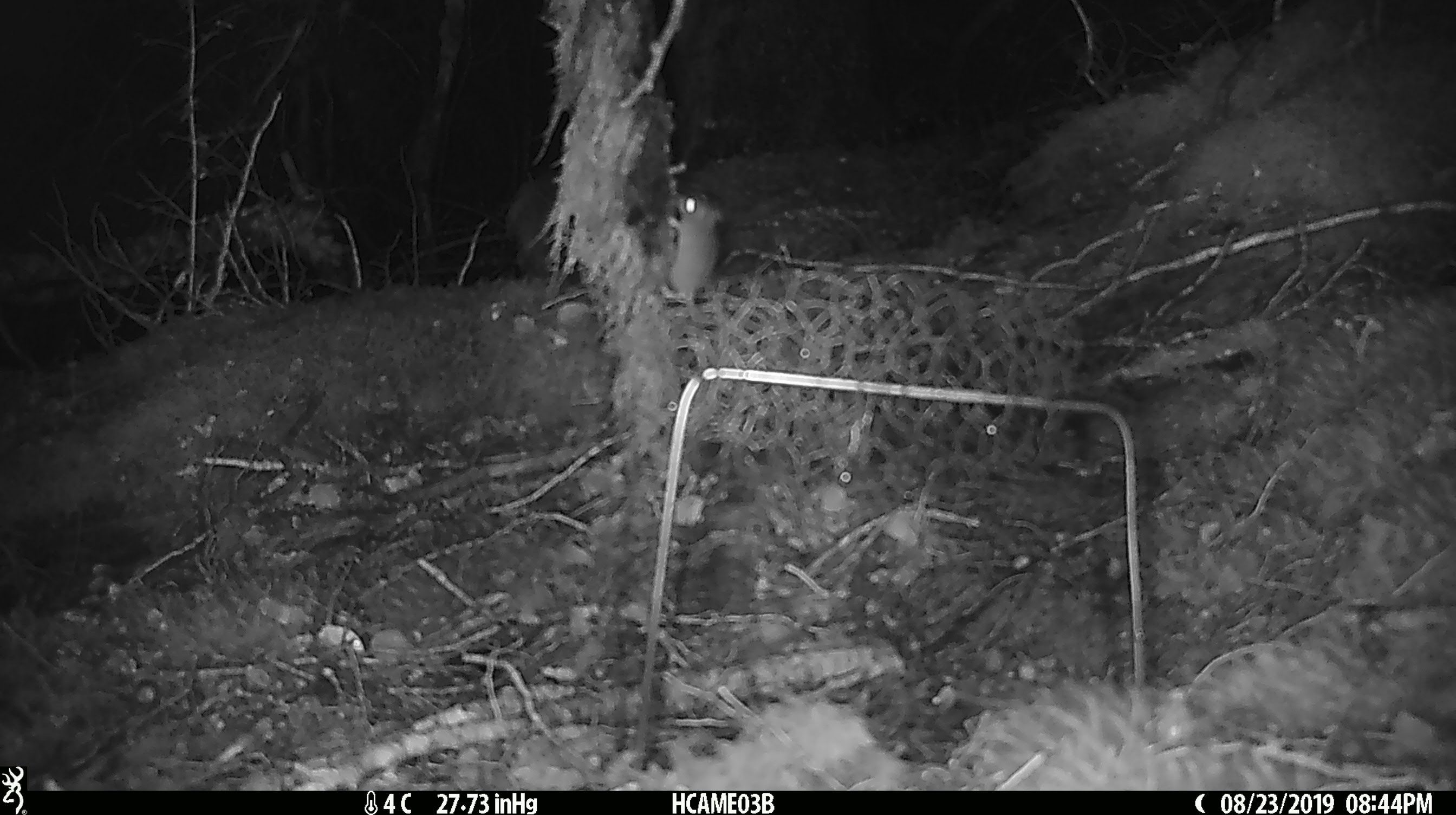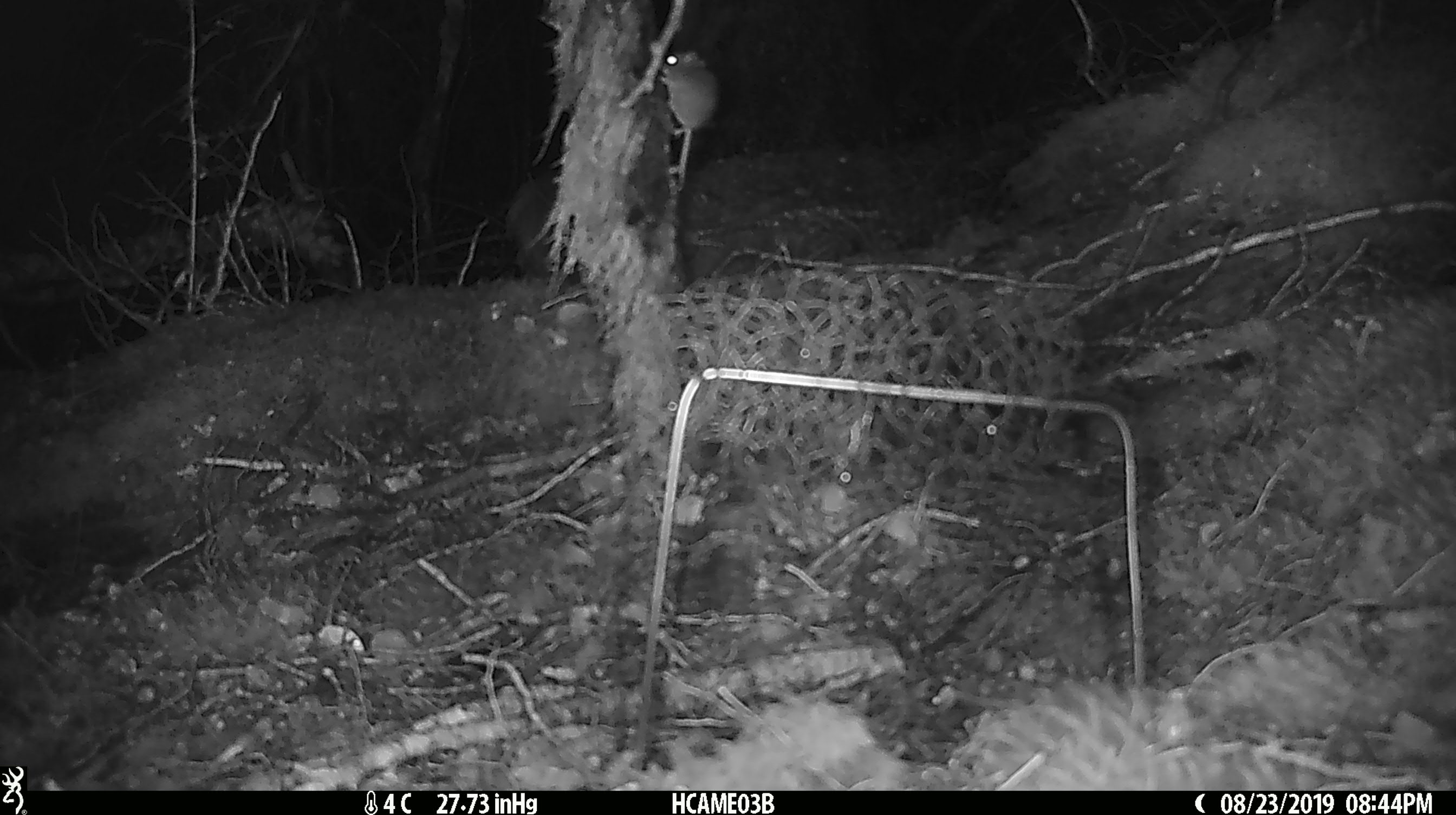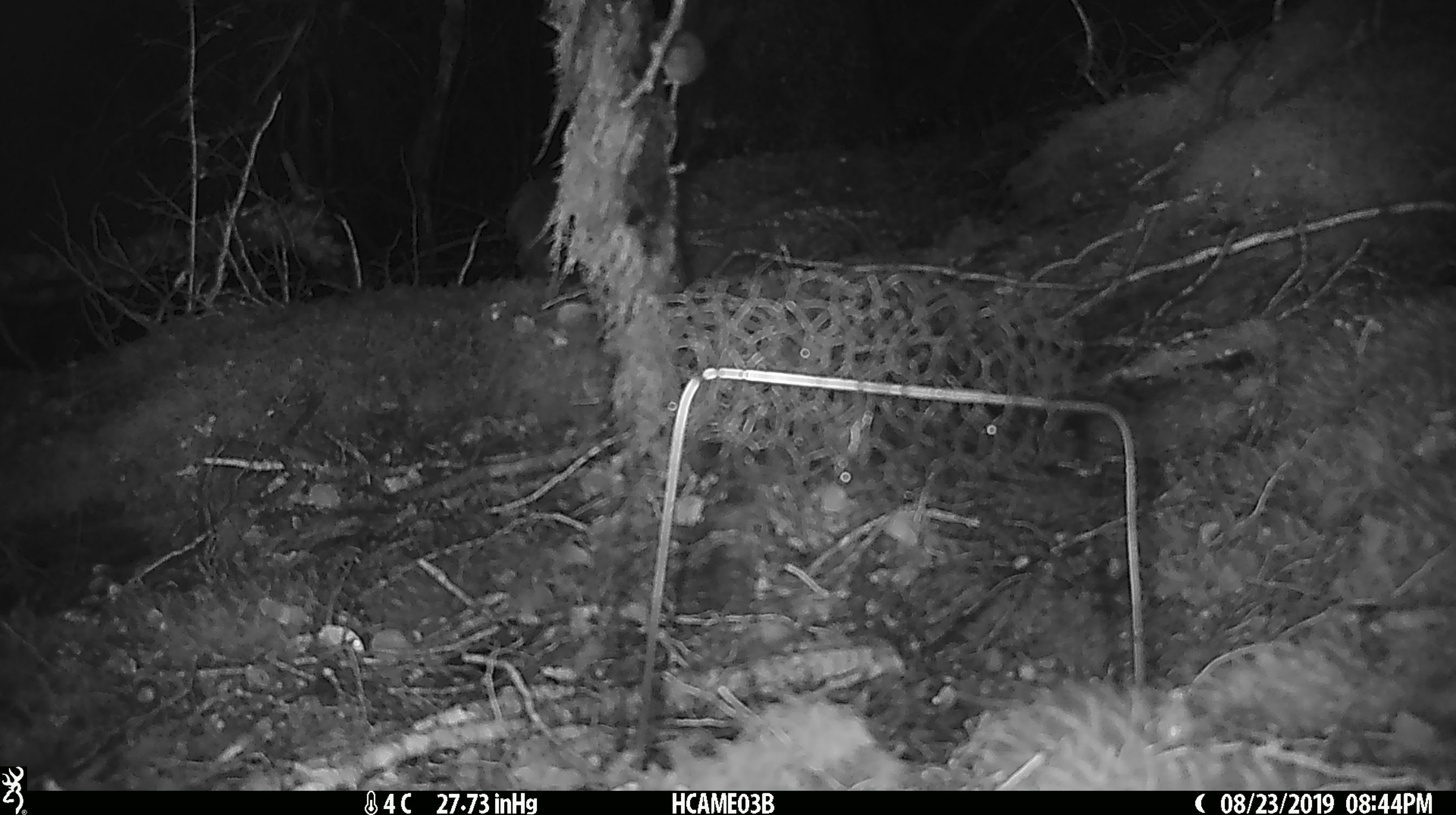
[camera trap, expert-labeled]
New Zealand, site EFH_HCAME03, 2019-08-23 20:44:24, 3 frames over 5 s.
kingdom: Animalia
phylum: Chordata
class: Mammalia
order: Rodentia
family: Muridae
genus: Mus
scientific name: Mus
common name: mouse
Mouse (Mus).